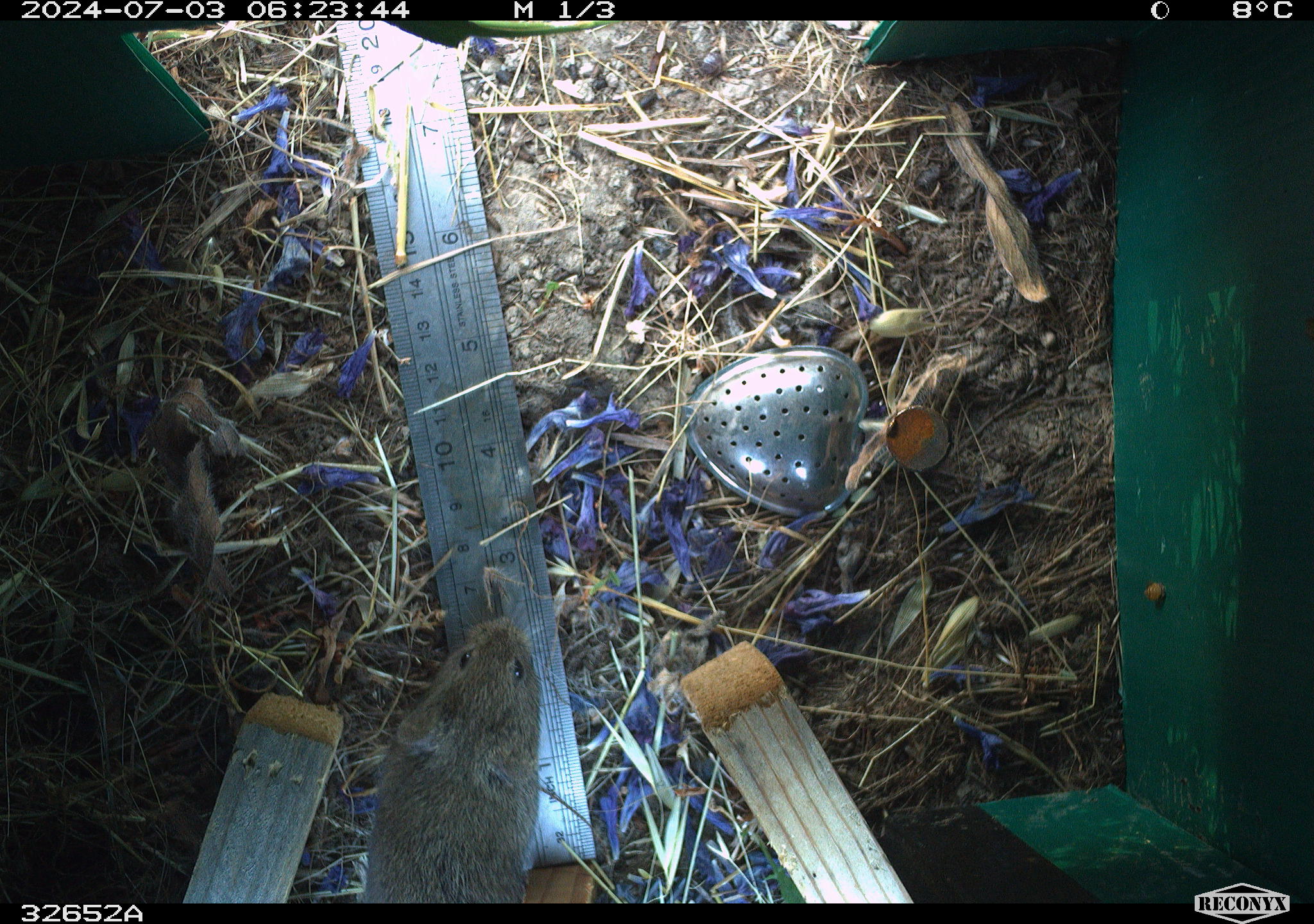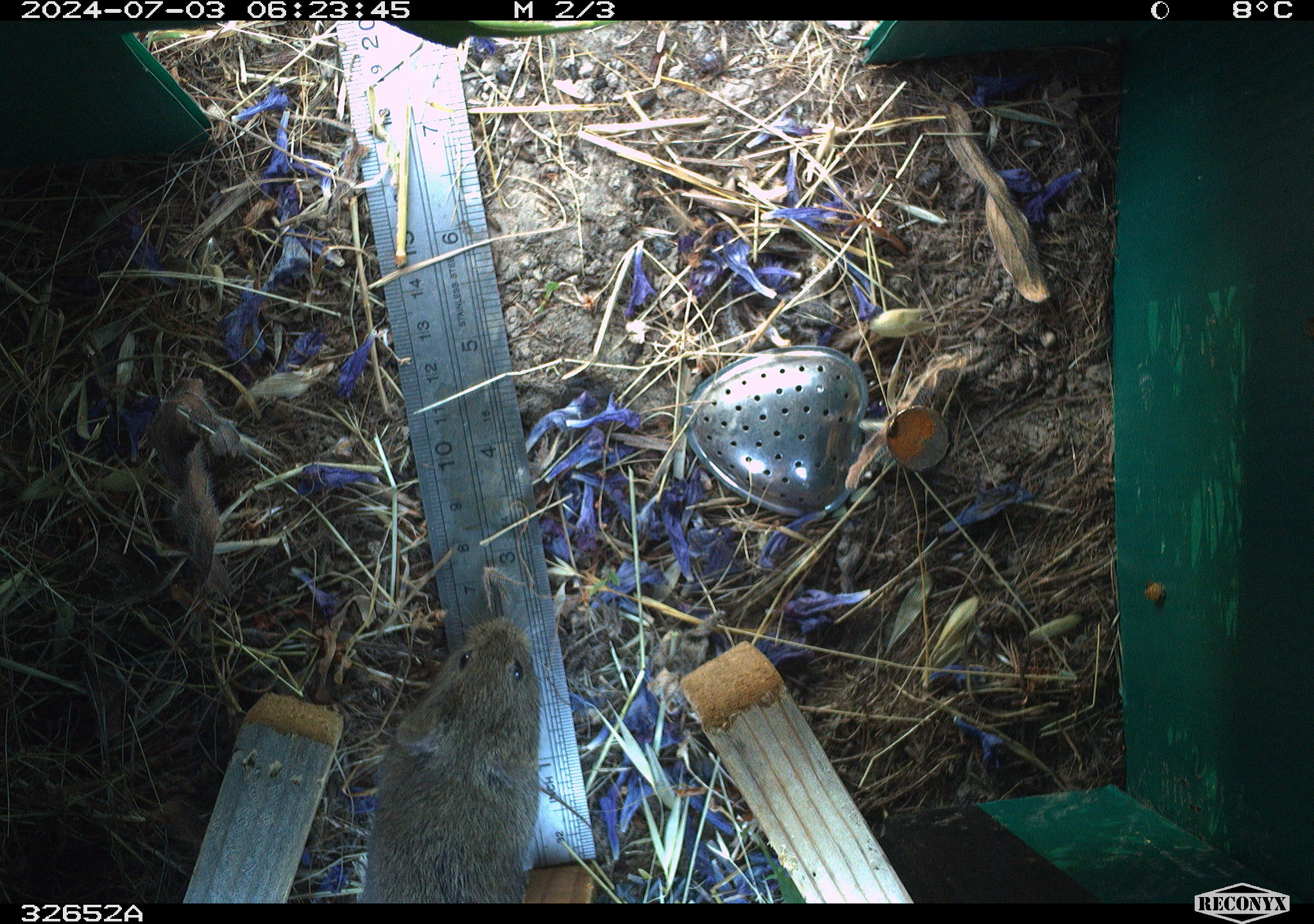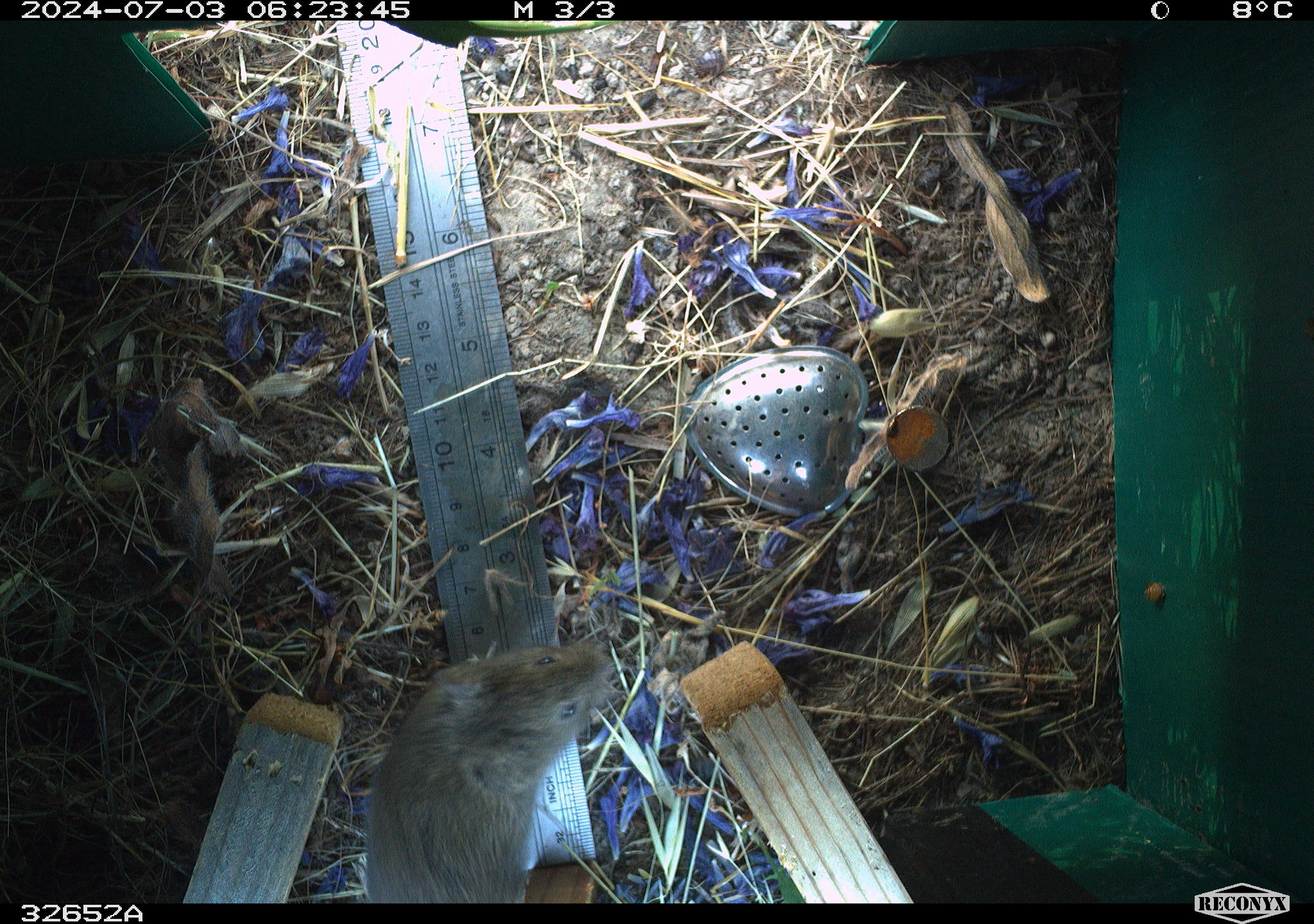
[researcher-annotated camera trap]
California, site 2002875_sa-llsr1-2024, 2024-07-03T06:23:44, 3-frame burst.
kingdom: Animalia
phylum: Chordata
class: Mammalia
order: Rodentia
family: Cricetidae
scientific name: Arvicolinae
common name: voles, lemmings, and muskrats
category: arvicolinae subfamily